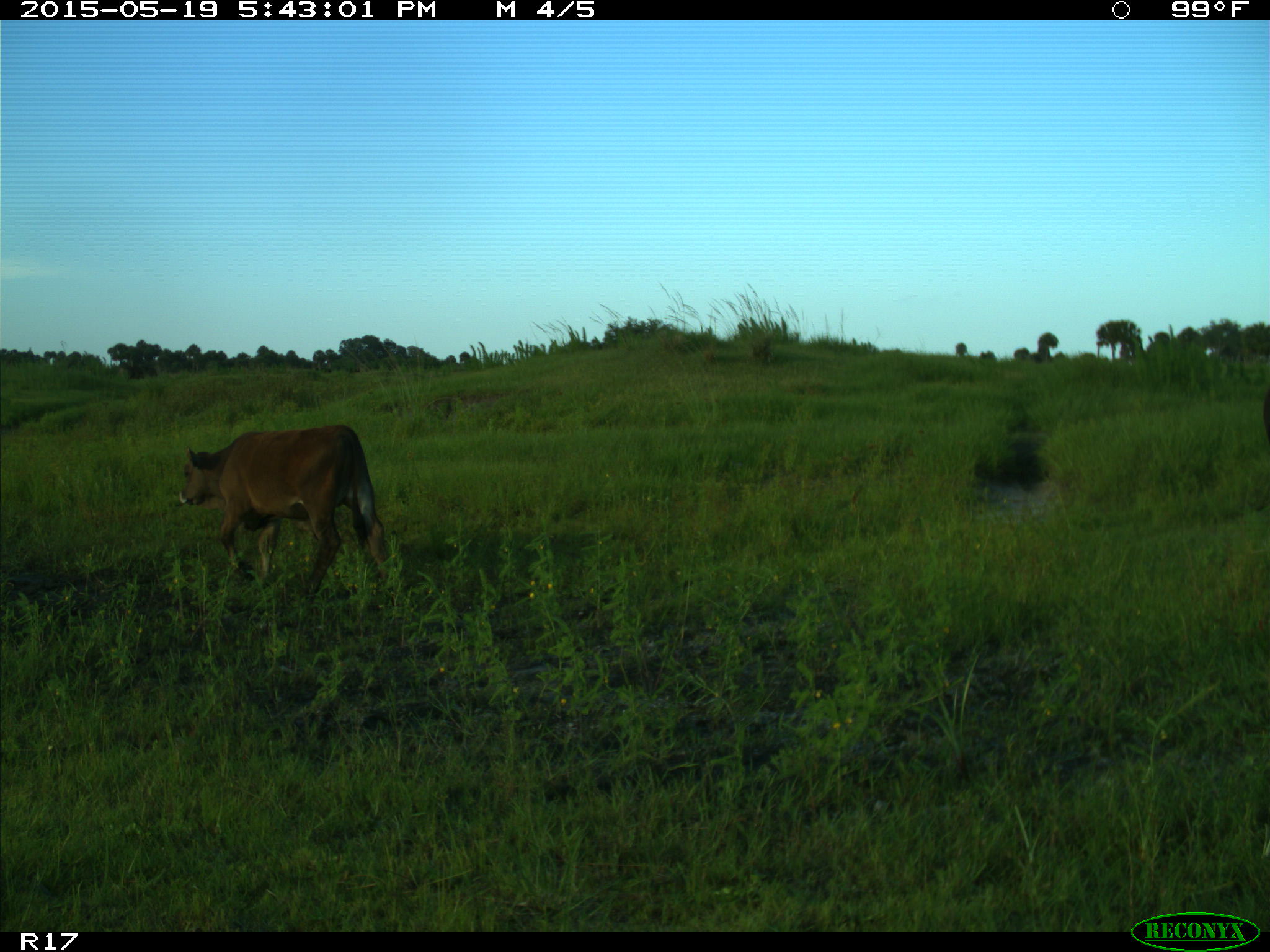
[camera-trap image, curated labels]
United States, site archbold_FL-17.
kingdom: Animalia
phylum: Chordata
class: Mammalia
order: Artiodactyla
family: Bovidae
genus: Bos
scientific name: Bos taurus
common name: domestic cow